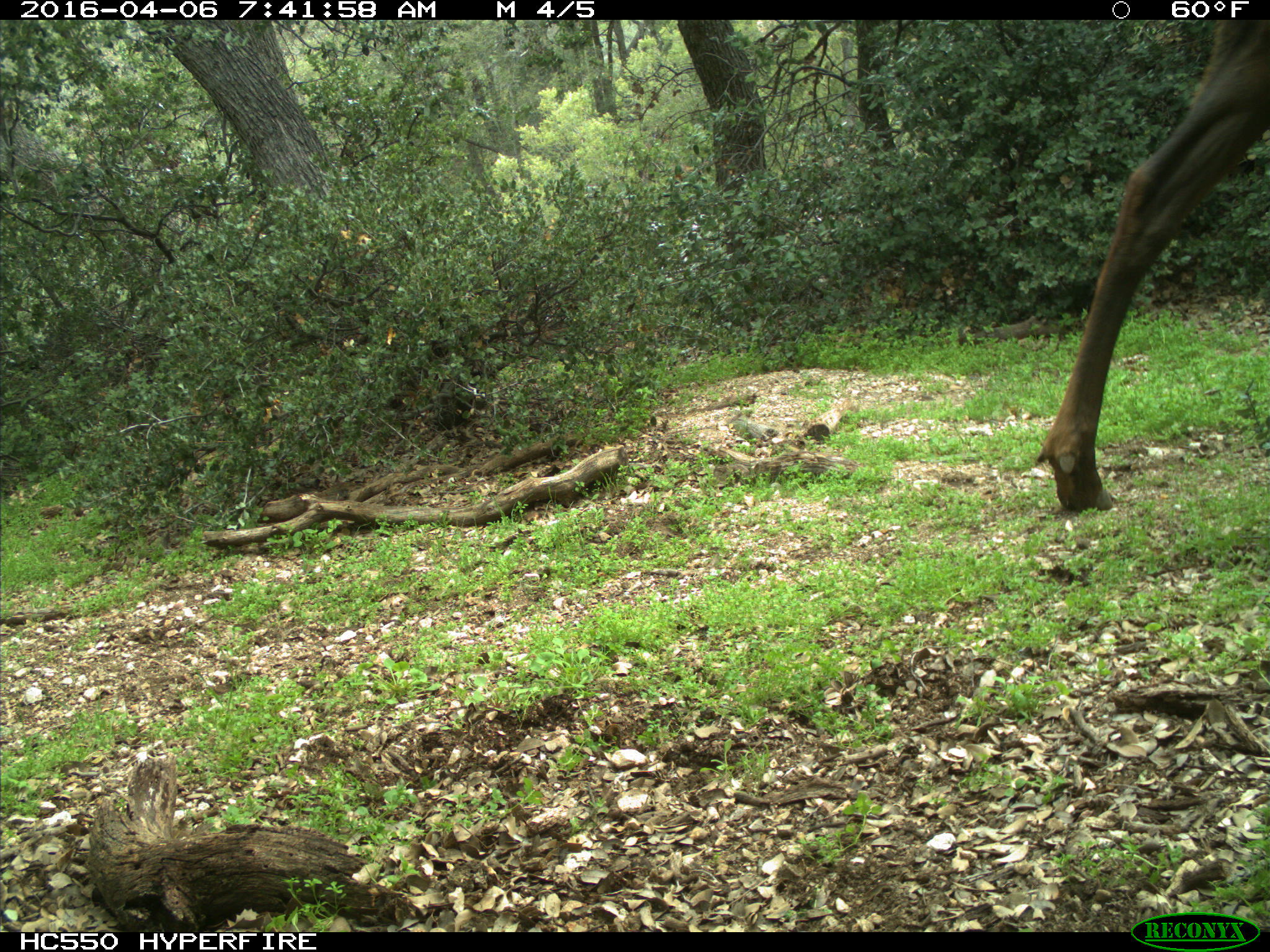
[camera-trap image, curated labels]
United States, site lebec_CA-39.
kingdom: Animalia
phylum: Chordata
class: Mammalia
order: Artiodactyla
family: Cervidae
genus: Cervus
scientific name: Cervus canadensis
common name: elk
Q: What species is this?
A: Cervus canadensis (elk).